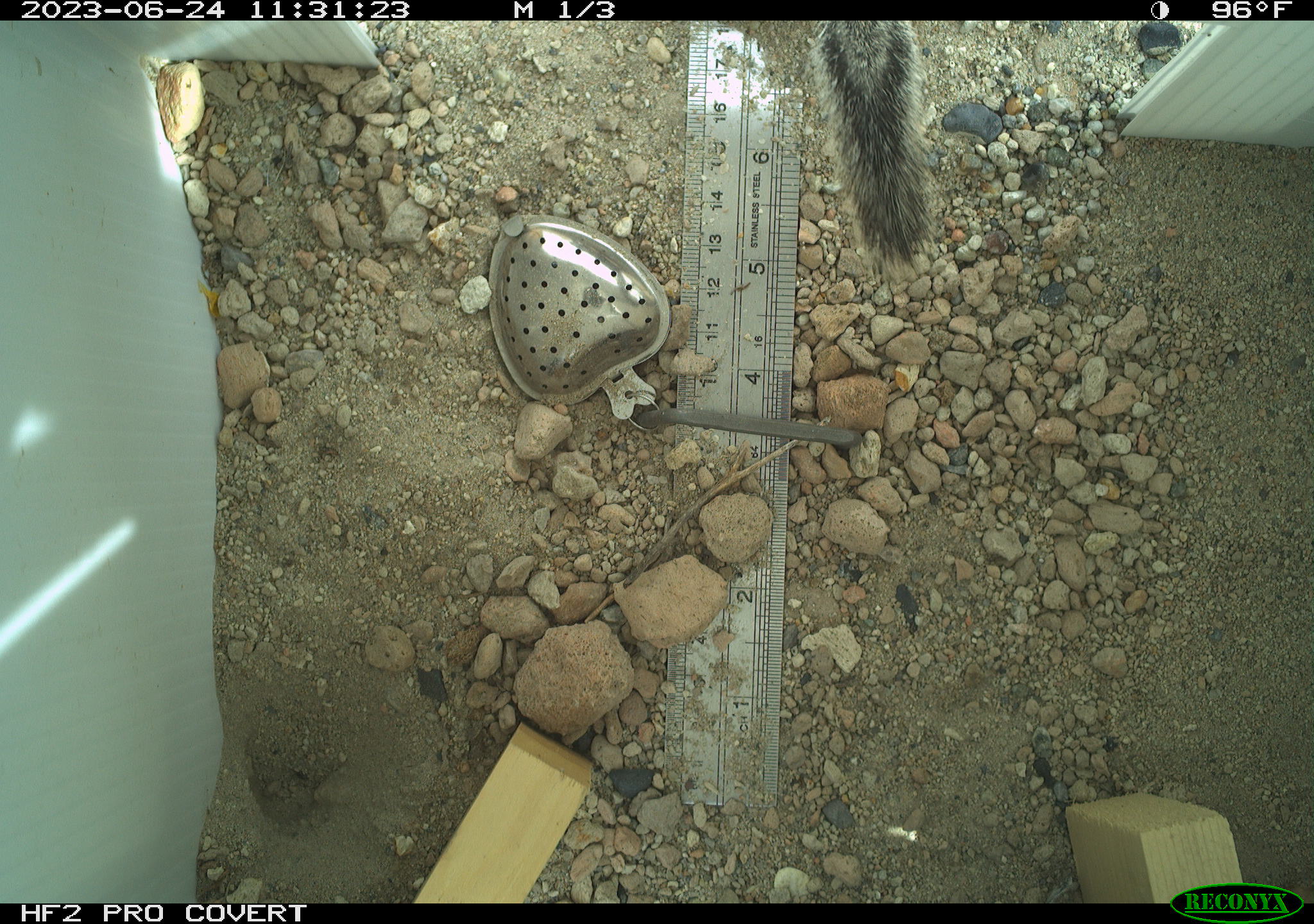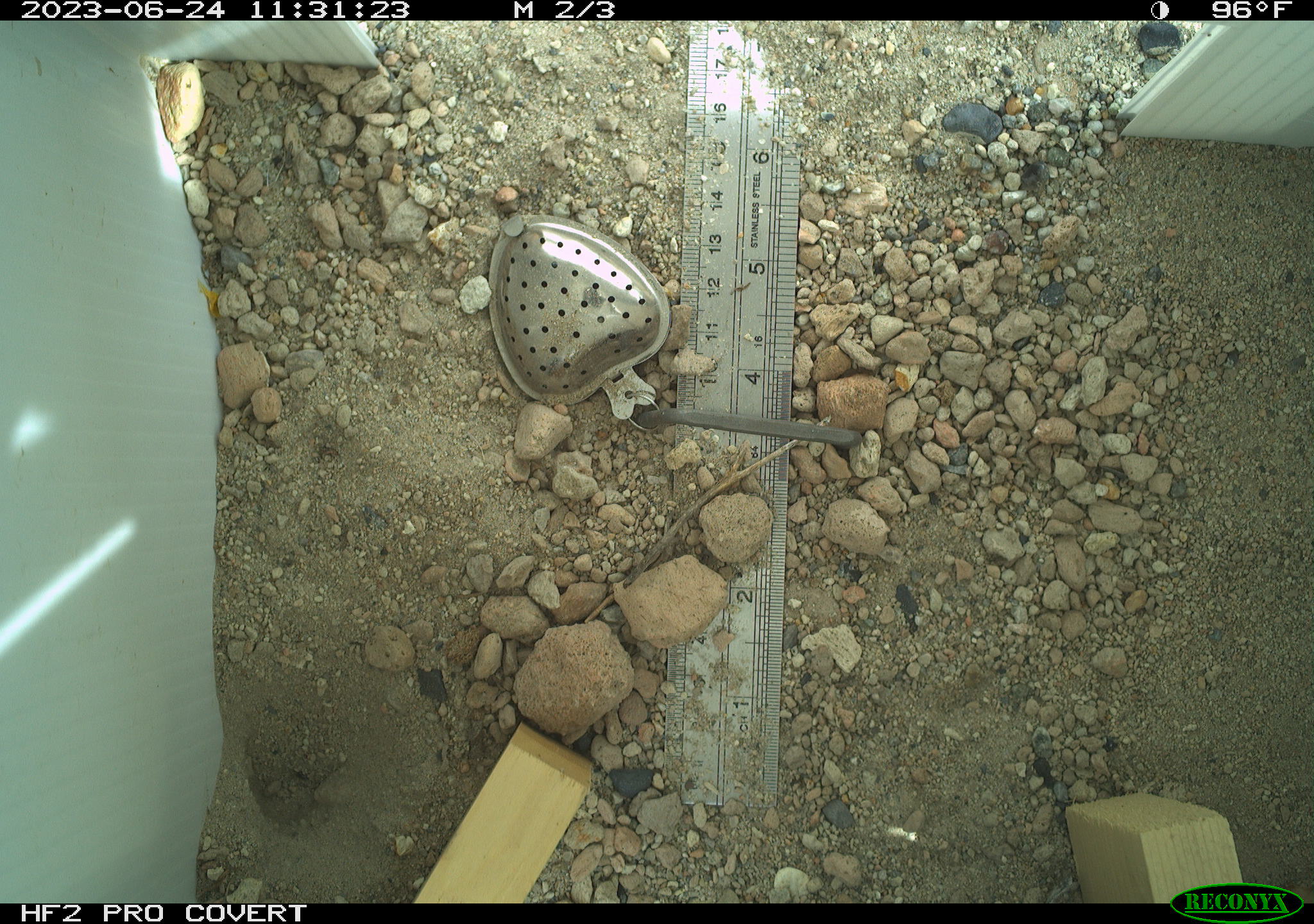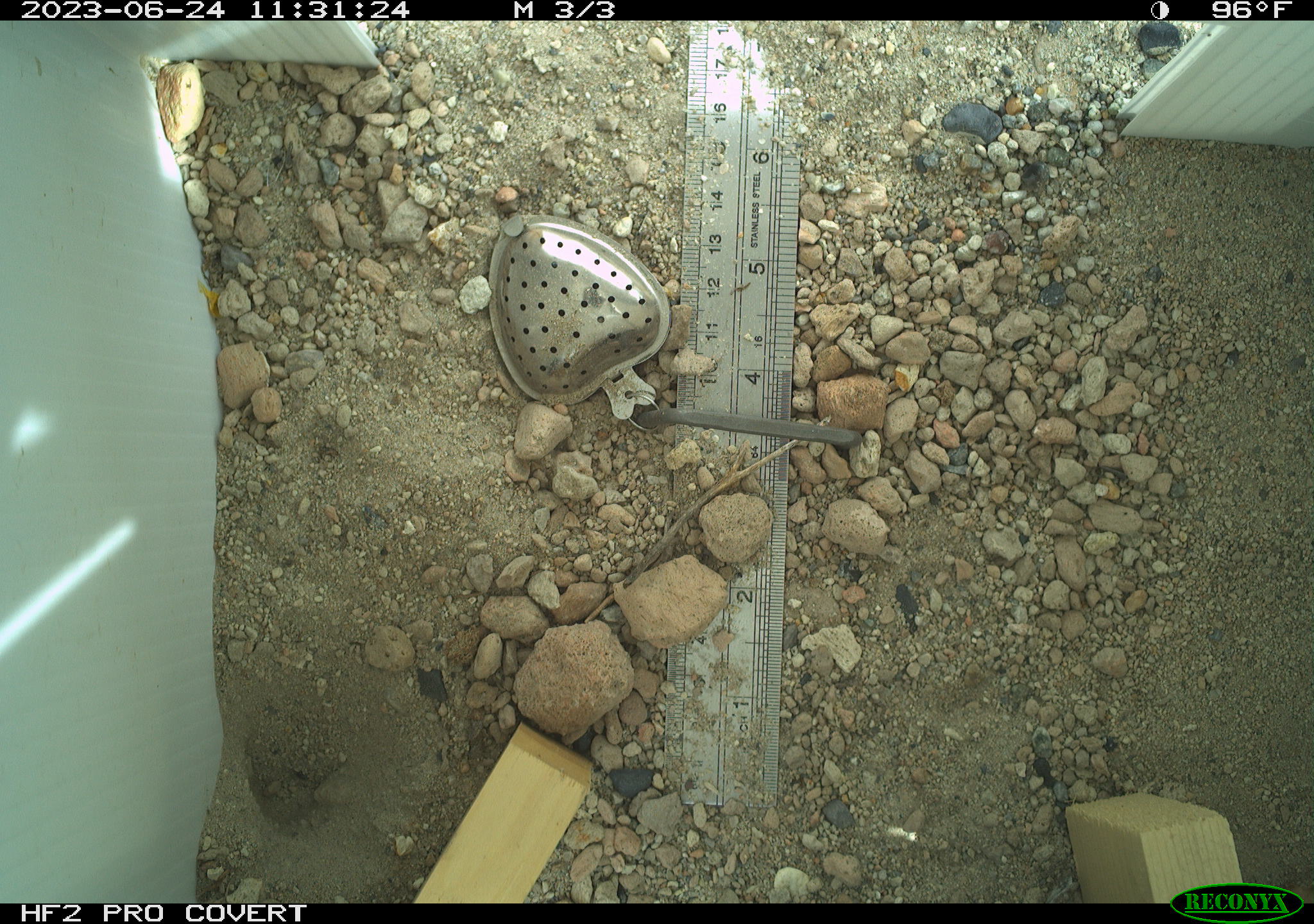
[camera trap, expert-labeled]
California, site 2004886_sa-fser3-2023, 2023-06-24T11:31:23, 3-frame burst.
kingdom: Animalia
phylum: Chordata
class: Mammalia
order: Rodentia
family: Sciuridae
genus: Ammospermophilus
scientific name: Ammospermophilus leucurus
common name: white-tailed antelope squirrel